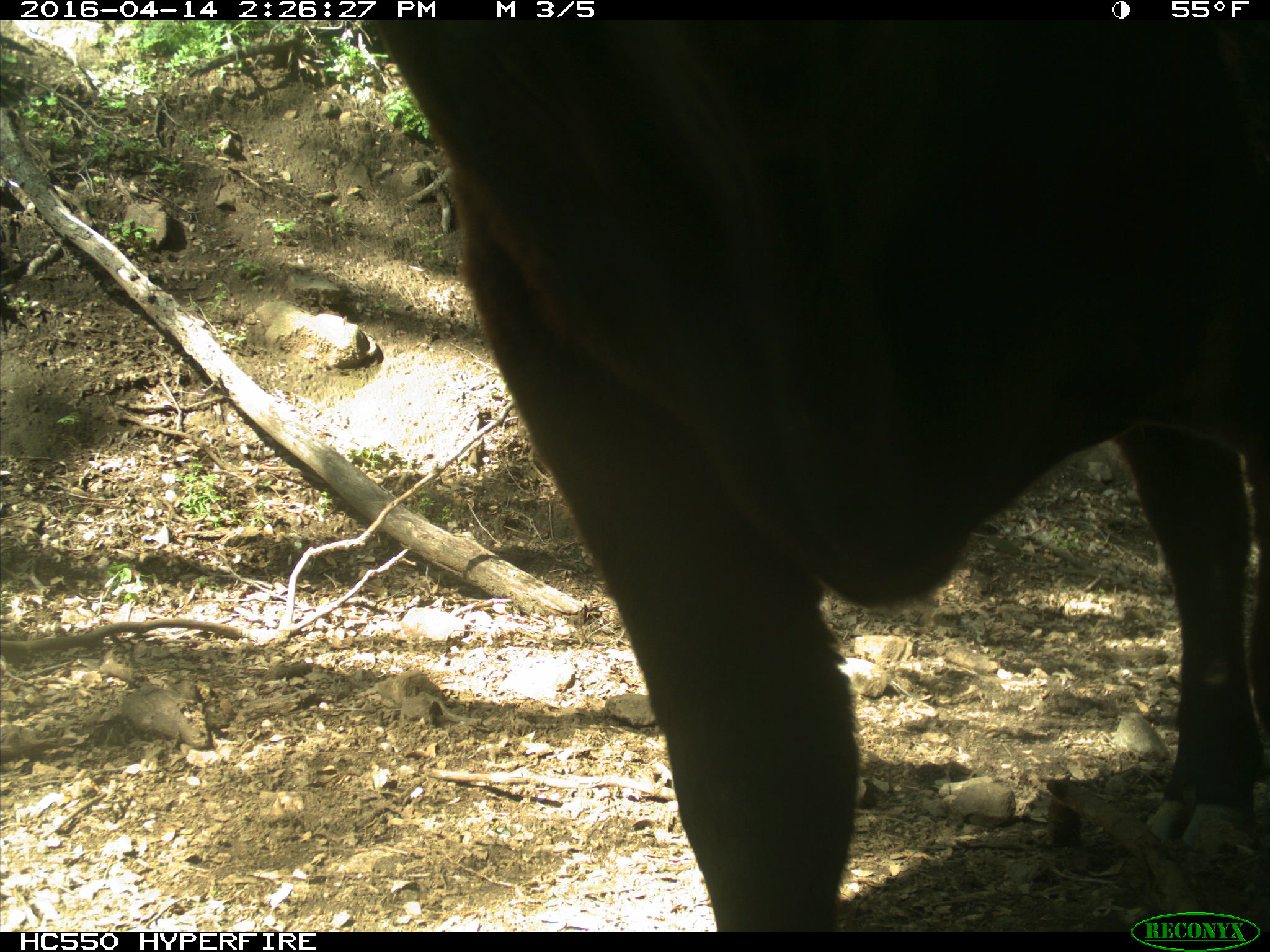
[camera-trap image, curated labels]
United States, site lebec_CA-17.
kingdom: Animalia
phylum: Chordata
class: Mammalia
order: Artiodactyla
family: Bovidae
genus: Bos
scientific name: Bos taurus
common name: domestic cow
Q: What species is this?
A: Bos taurus (domestic cow).